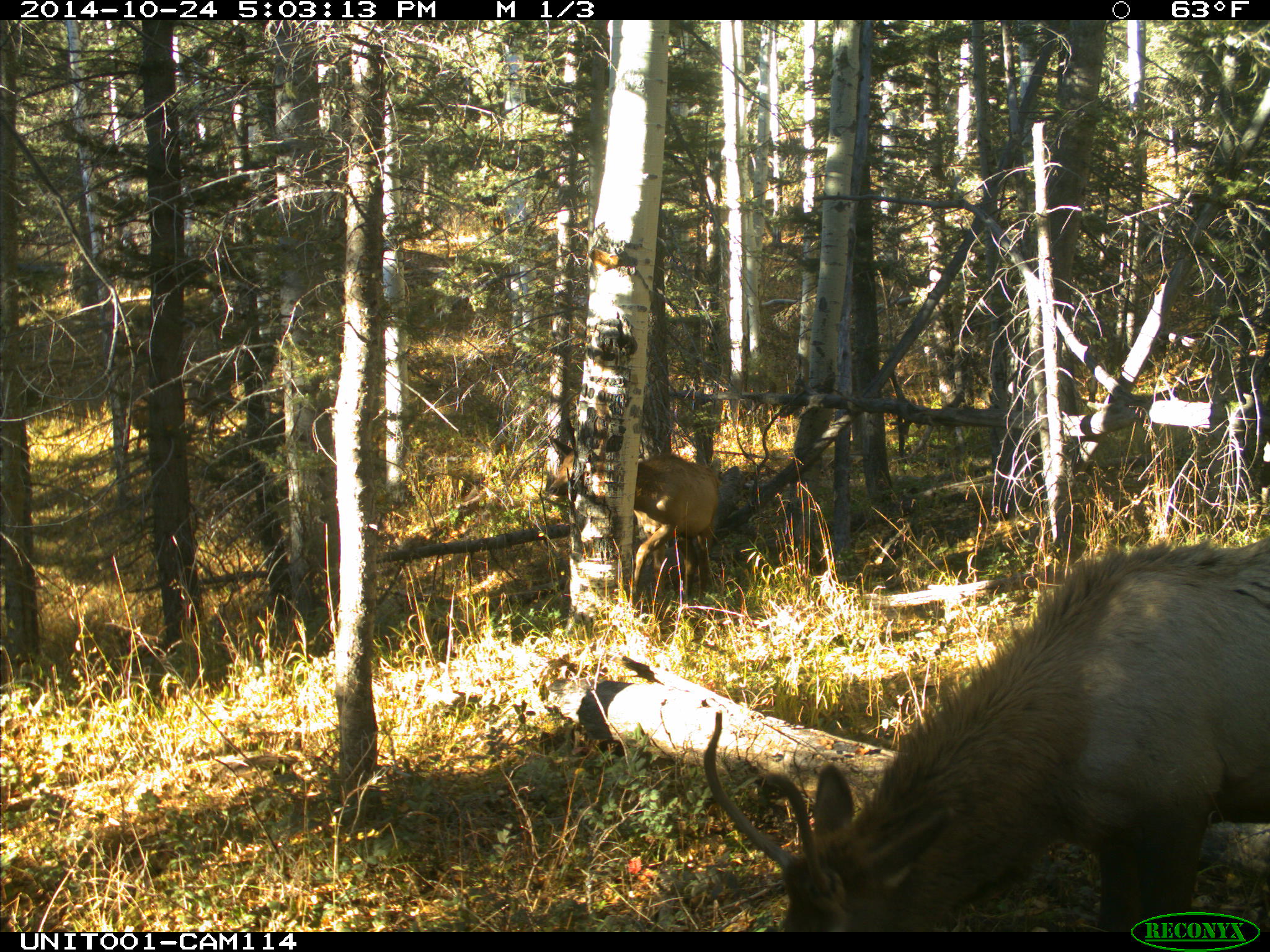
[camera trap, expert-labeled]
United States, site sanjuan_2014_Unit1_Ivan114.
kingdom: Animalia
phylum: Chordata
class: Mammalia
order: Artiodactyla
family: Cervidae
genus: Cervus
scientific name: Cervus elaphus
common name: red deer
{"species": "Cervus elaphus (red deer)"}